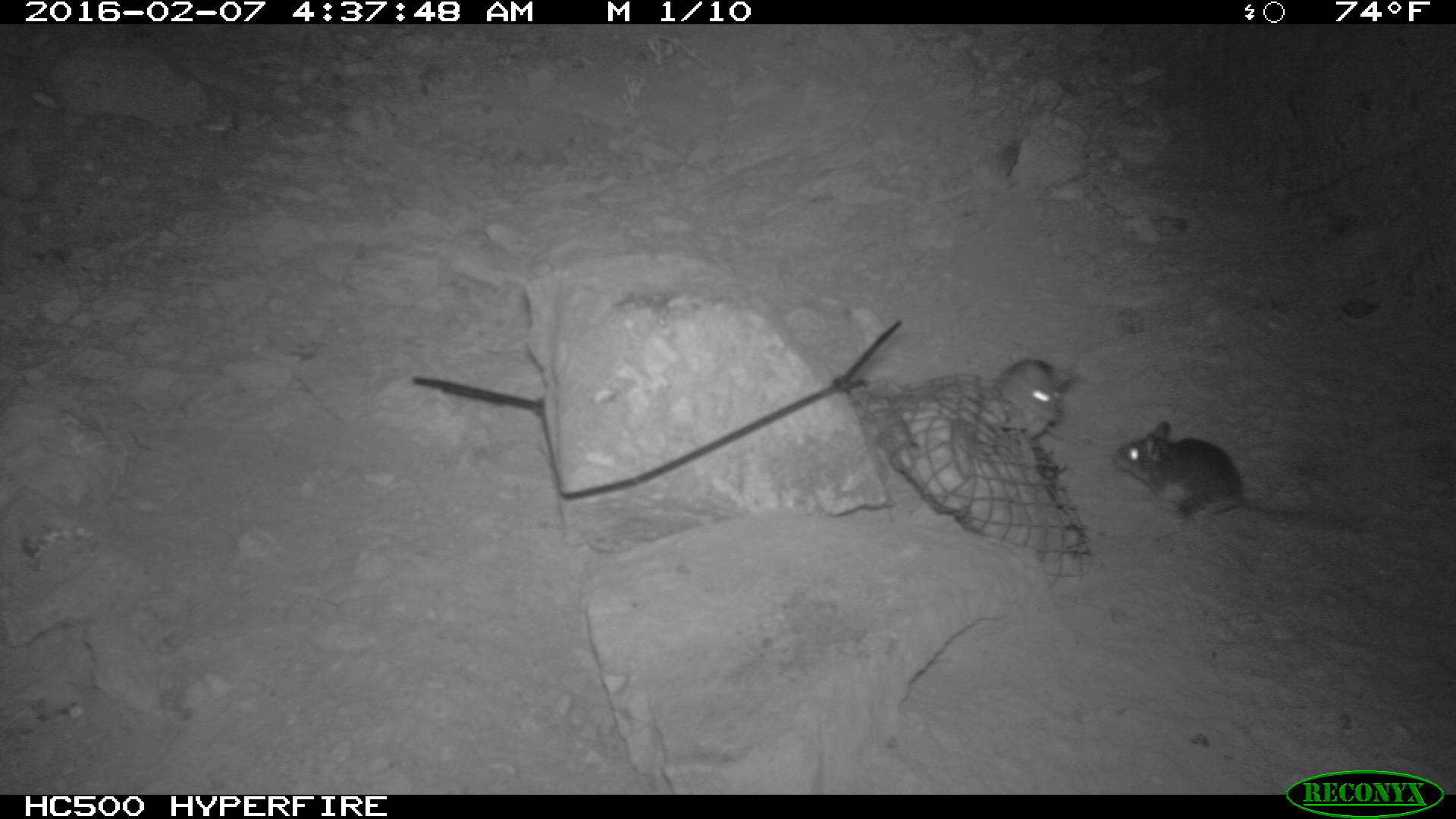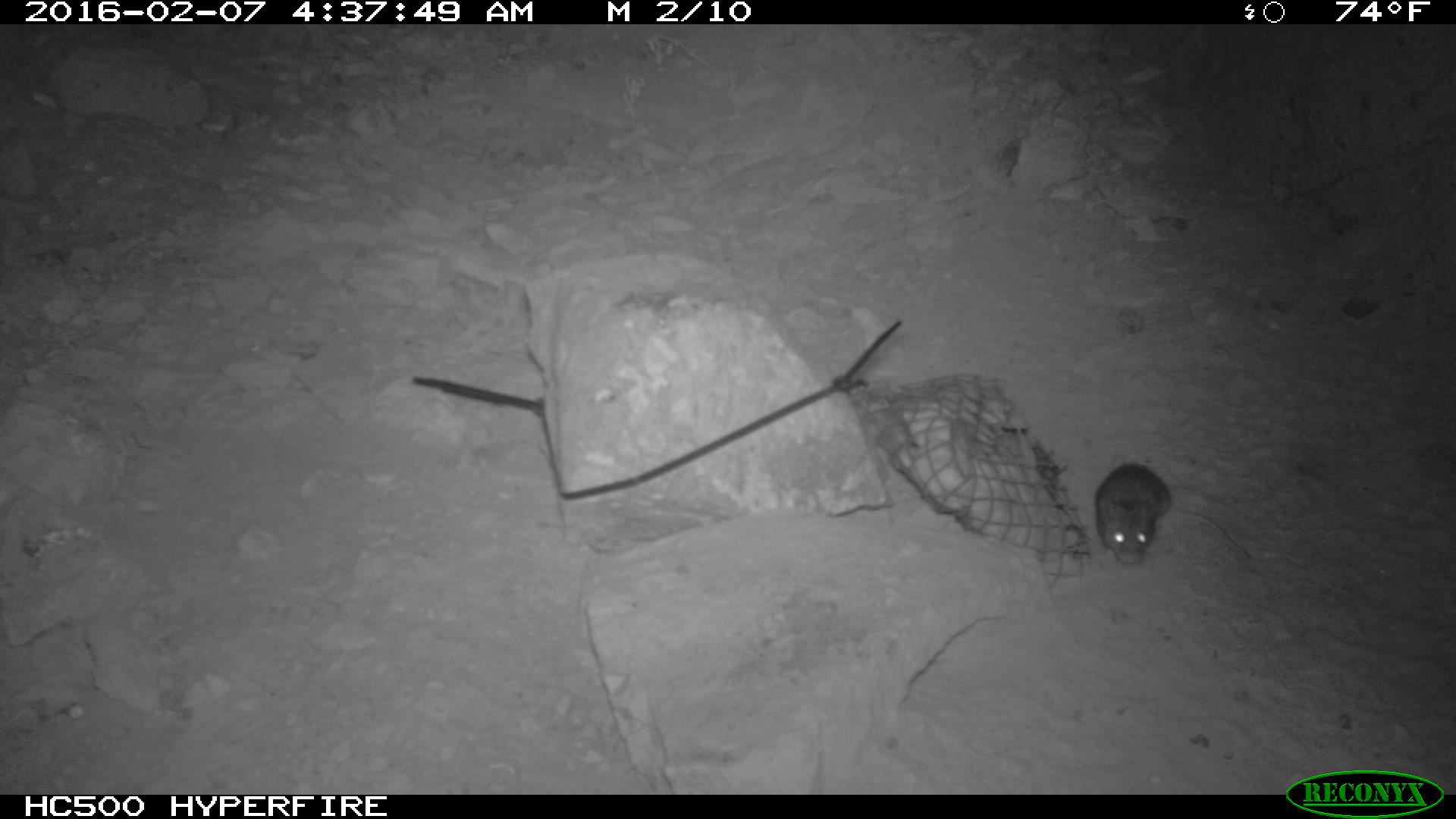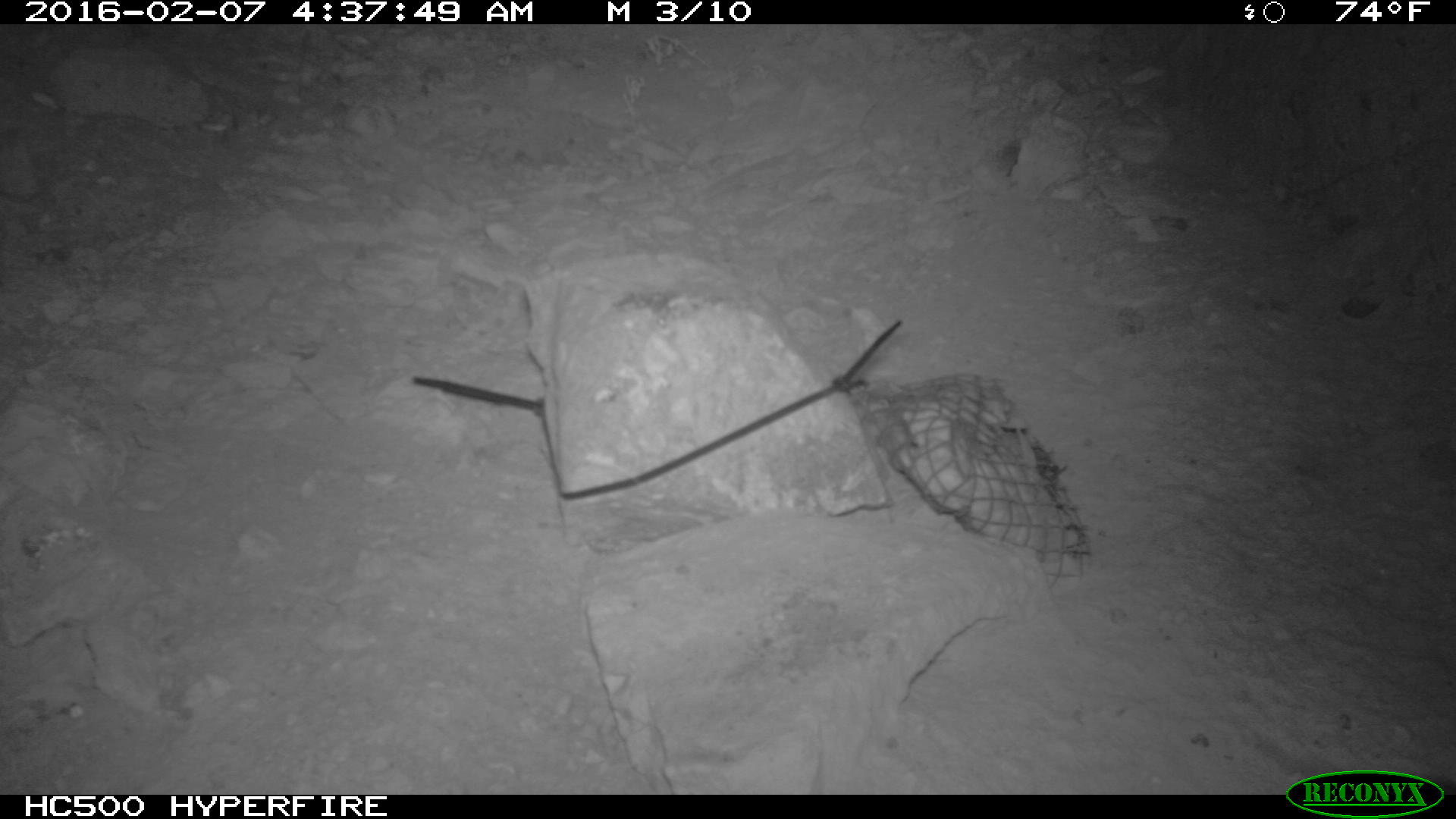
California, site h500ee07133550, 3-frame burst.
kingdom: Animalia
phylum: Chordata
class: Mammalia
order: Rodentia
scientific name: Rodentia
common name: rodent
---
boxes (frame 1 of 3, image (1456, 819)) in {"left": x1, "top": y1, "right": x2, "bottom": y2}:
rodent: {"left": 1113, "top": 421, "right": 1356, "bottom": 530}; {"left": 994, "top": 359, "right": 1119, "bottom": 454}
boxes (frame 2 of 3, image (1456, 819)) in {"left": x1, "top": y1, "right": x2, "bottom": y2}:
rodent: {"left": 1092, "top": 462, "right": 1259, "bottom": 569}